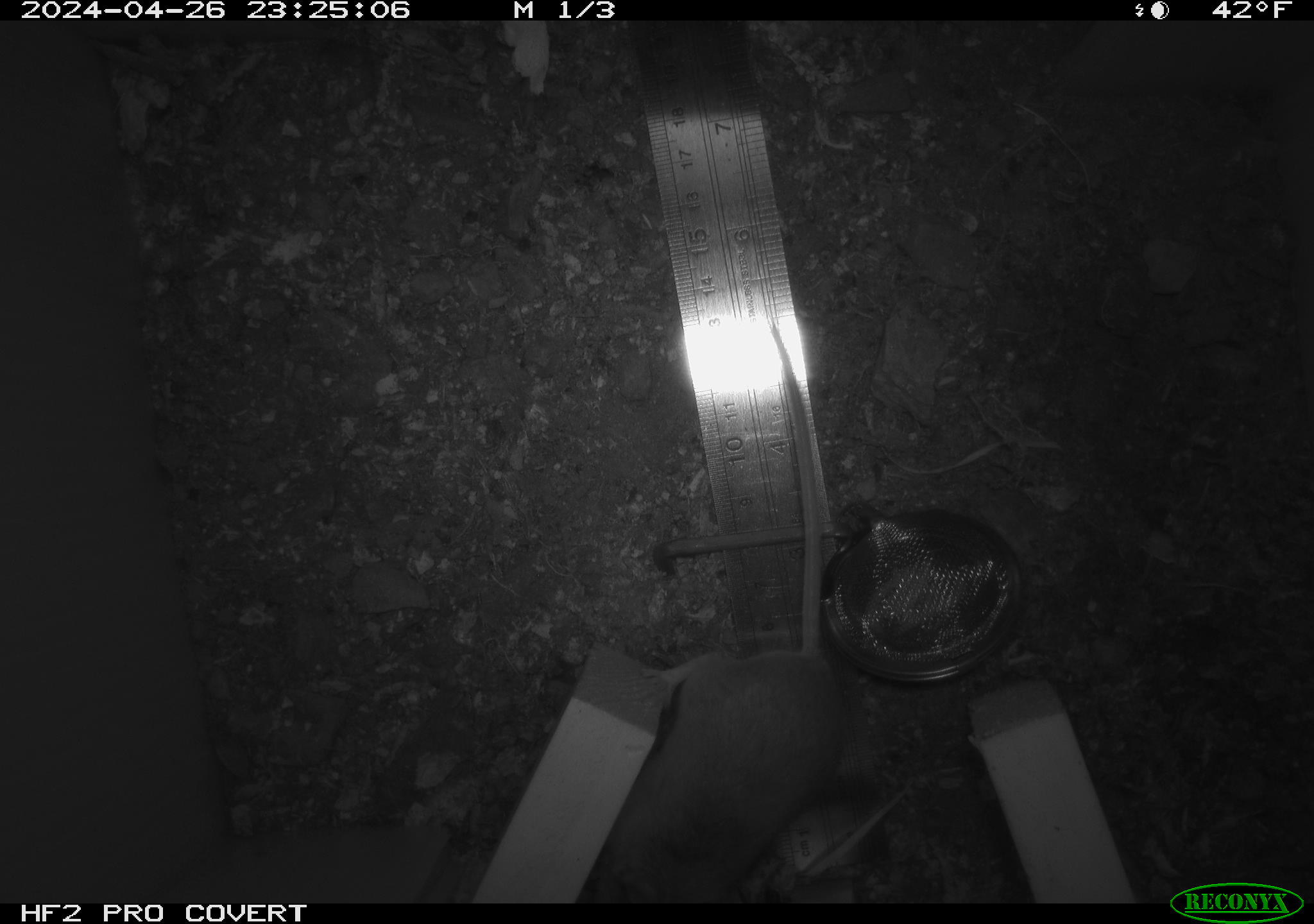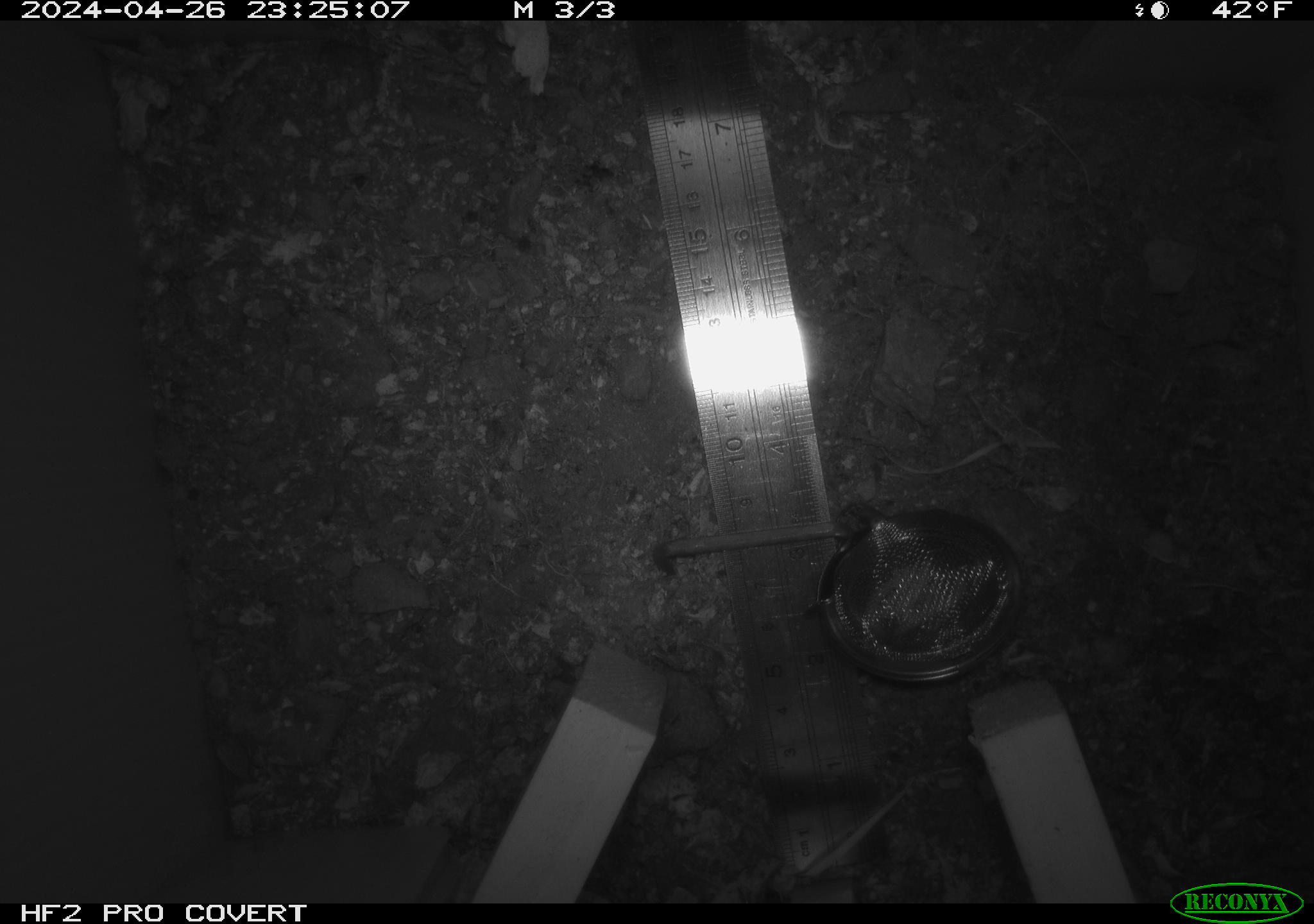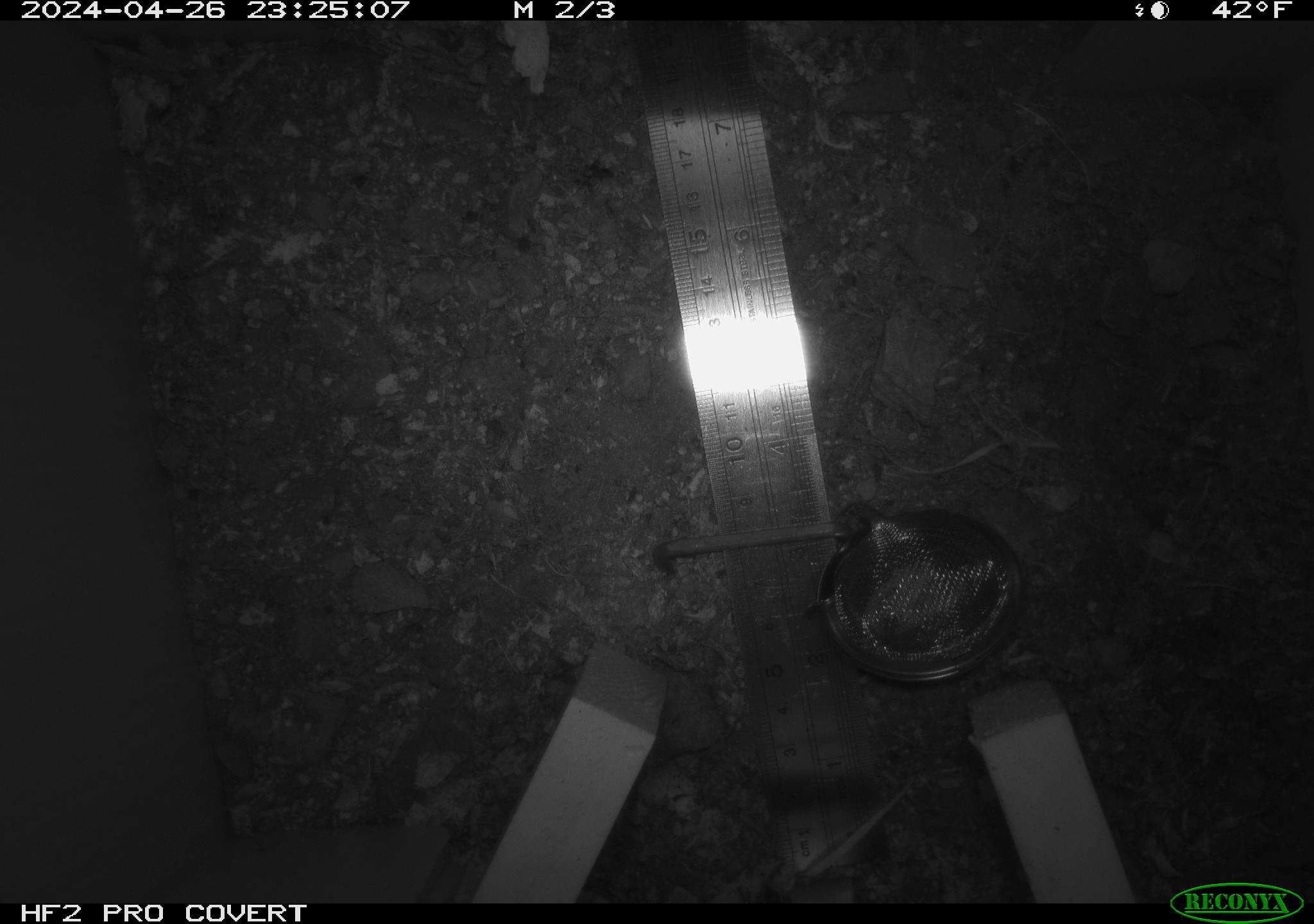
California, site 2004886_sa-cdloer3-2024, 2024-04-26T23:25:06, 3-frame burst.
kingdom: Animalia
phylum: Chordata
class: Mammalia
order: Rodentia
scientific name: Rodentia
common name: mouse species